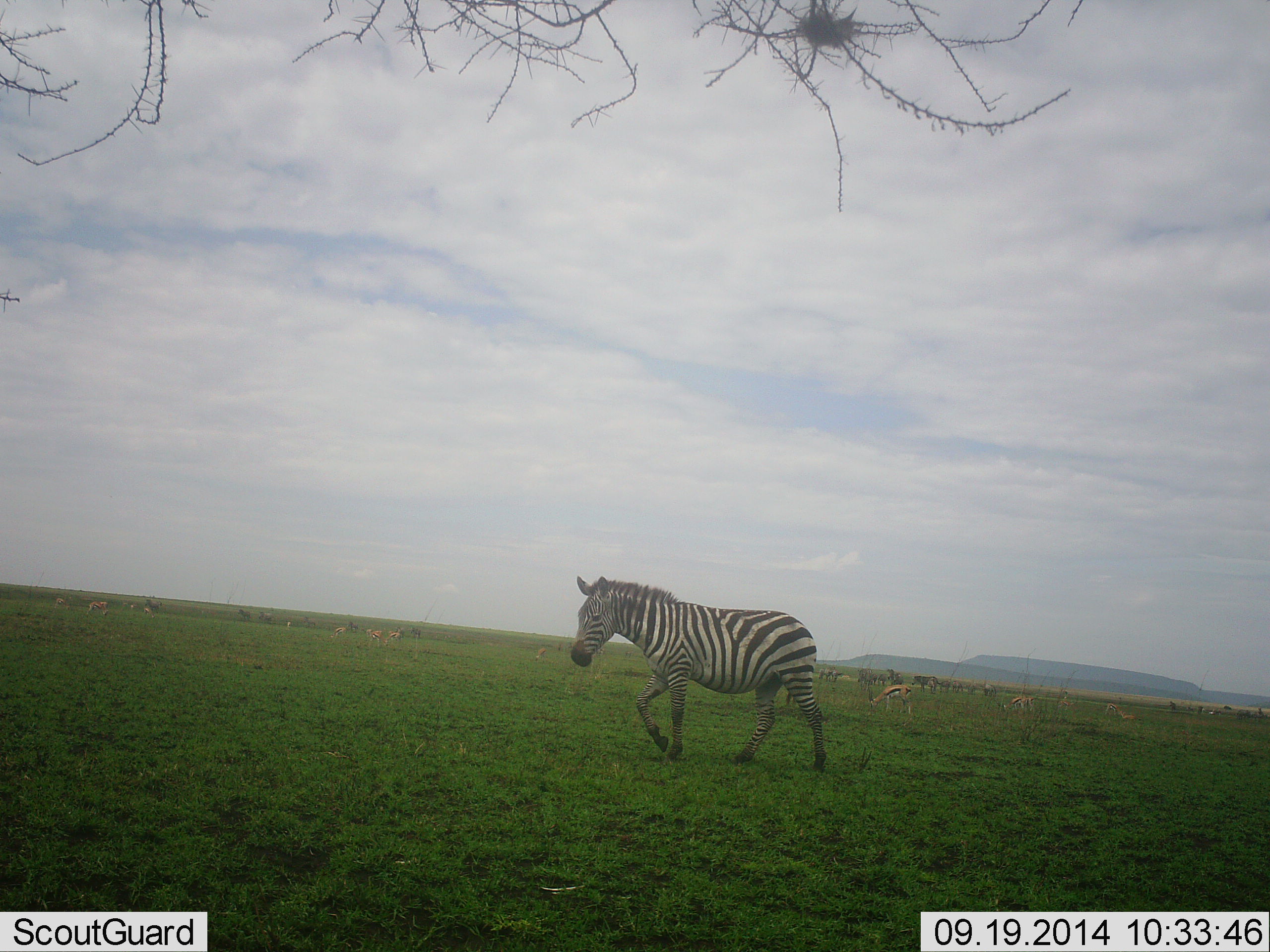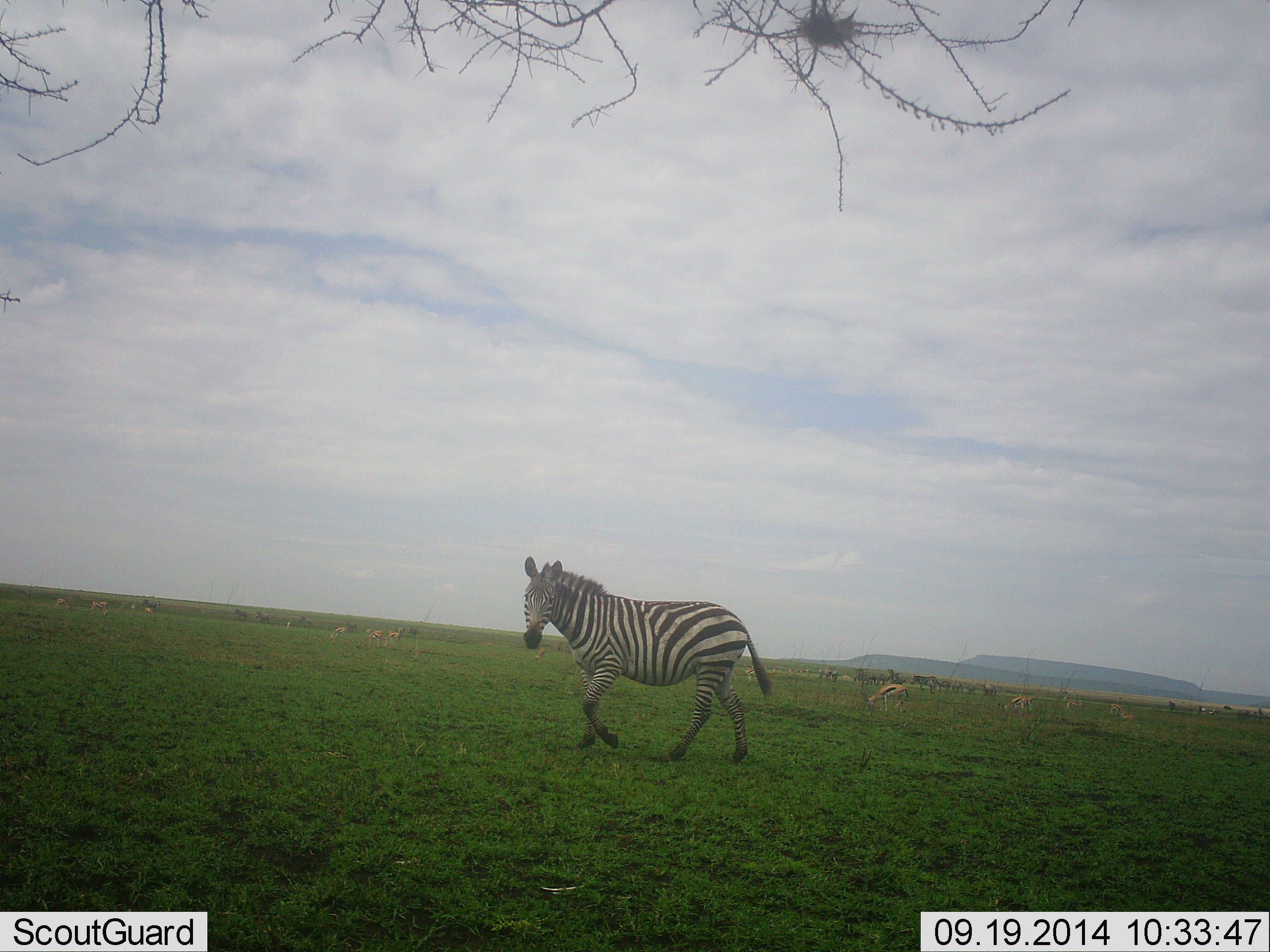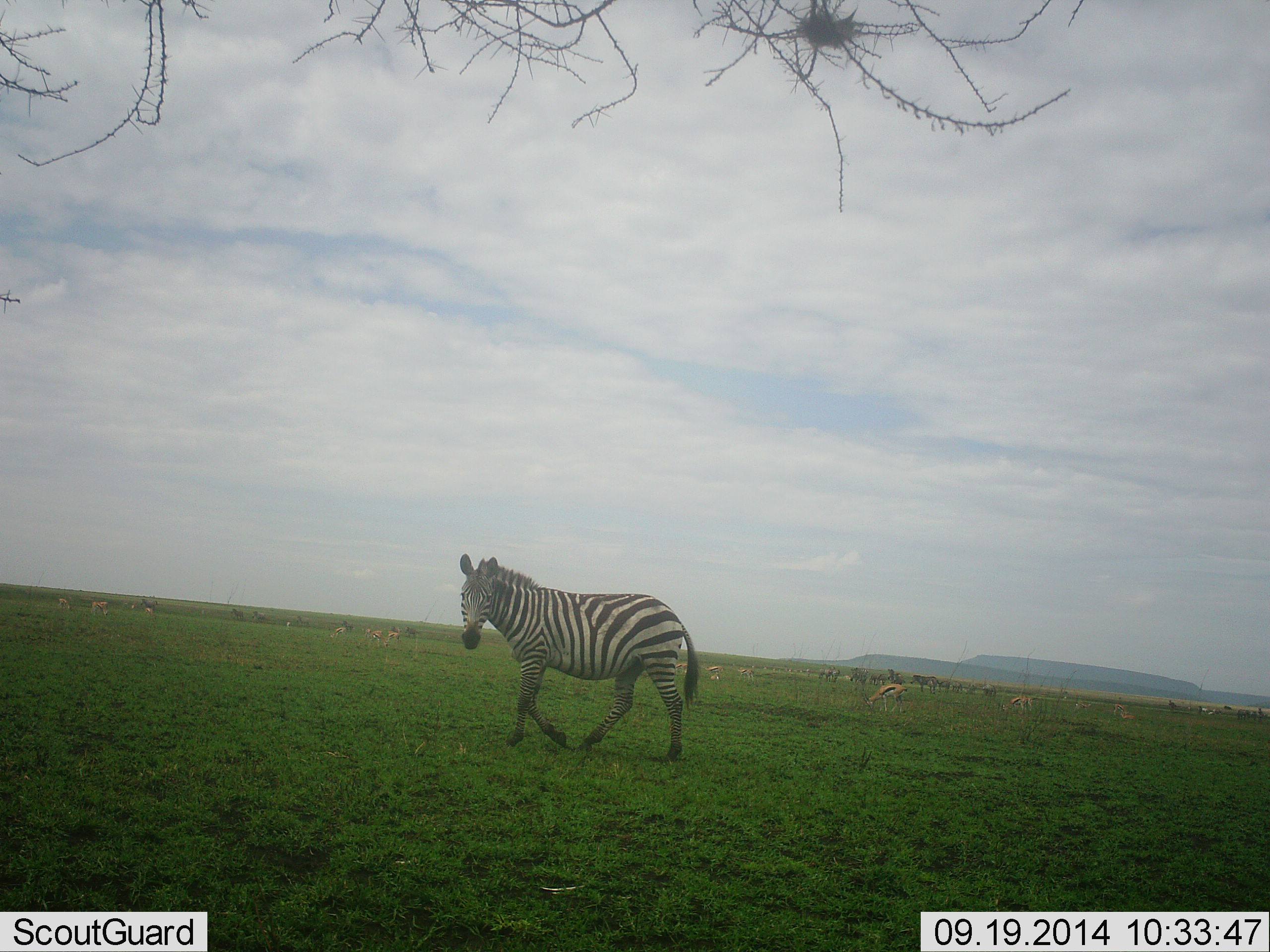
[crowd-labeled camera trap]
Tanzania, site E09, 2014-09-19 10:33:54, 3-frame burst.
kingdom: Animalia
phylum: Chordata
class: Mammalia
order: Artiodactyla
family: Bovidae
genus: Eudorcas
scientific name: Eudorcas thomsonii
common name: thomson's gazelle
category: gazellethomsons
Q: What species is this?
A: Gazellethomsons (thomson's gazelle) (Eudorcas thomsonii).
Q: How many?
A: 11-50.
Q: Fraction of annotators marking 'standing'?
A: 36%.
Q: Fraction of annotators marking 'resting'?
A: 0%.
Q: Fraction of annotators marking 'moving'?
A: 27%.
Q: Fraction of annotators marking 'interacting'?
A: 0%.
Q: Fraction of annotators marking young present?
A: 0%.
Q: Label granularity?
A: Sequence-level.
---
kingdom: Animalia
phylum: Chordata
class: Mammalia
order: Perissodactyla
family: Equidae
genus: Equus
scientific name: Equus quagga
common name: plains zebra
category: zebra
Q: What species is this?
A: Zebra (plains zebra) (Equus quagga).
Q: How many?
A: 1.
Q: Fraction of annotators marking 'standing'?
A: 17%.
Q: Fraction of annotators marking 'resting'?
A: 0%.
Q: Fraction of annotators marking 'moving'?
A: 100%.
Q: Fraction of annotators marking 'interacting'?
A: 0%.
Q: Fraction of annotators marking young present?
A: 0%.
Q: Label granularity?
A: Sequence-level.